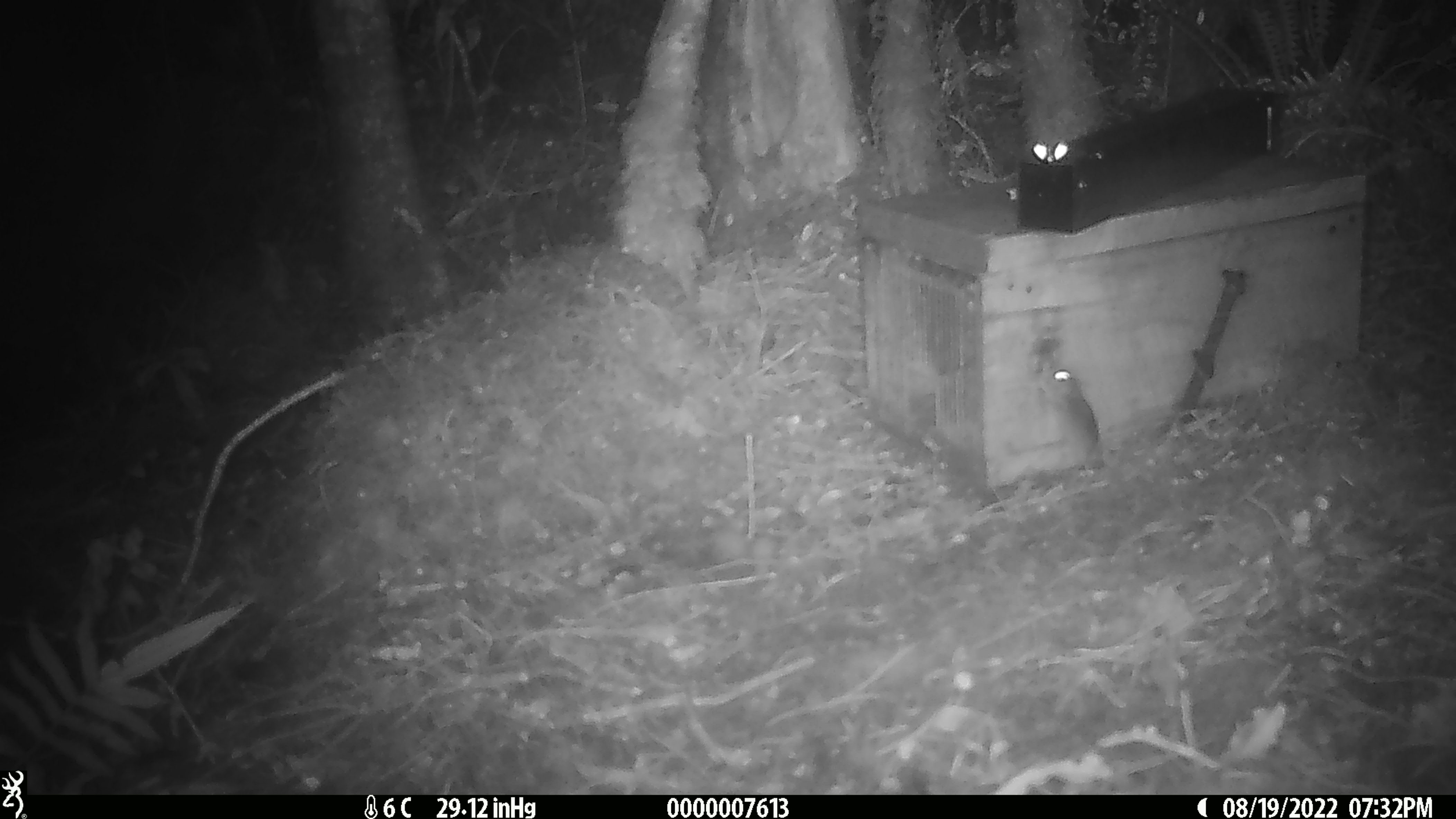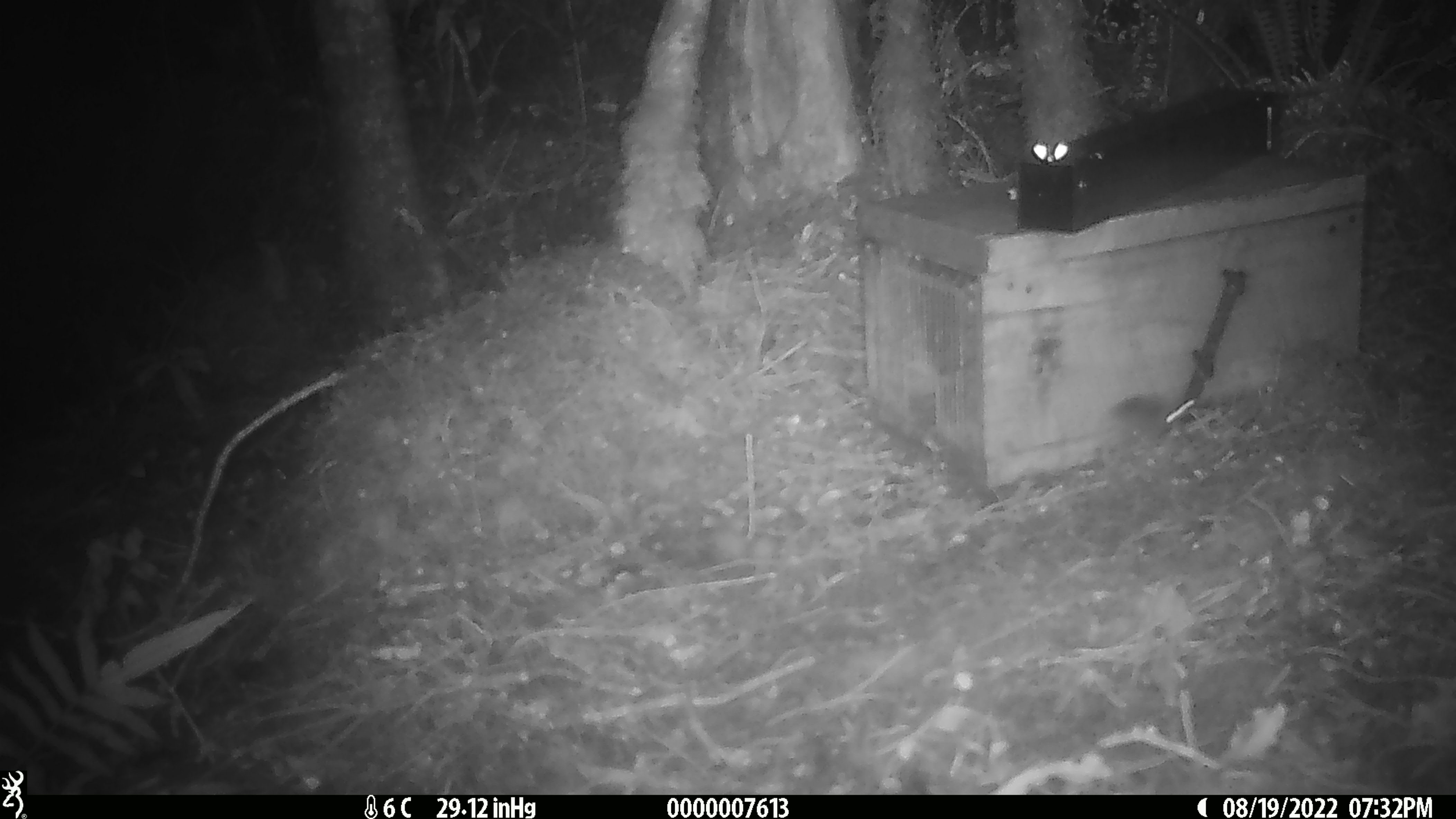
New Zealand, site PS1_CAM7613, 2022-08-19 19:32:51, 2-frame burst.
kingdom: Animalia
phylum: Chordata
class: Mammalia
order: Rodentia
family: Muridae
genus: Mus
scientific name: Mus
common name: mouse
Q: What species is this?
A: Mouse (Mus).